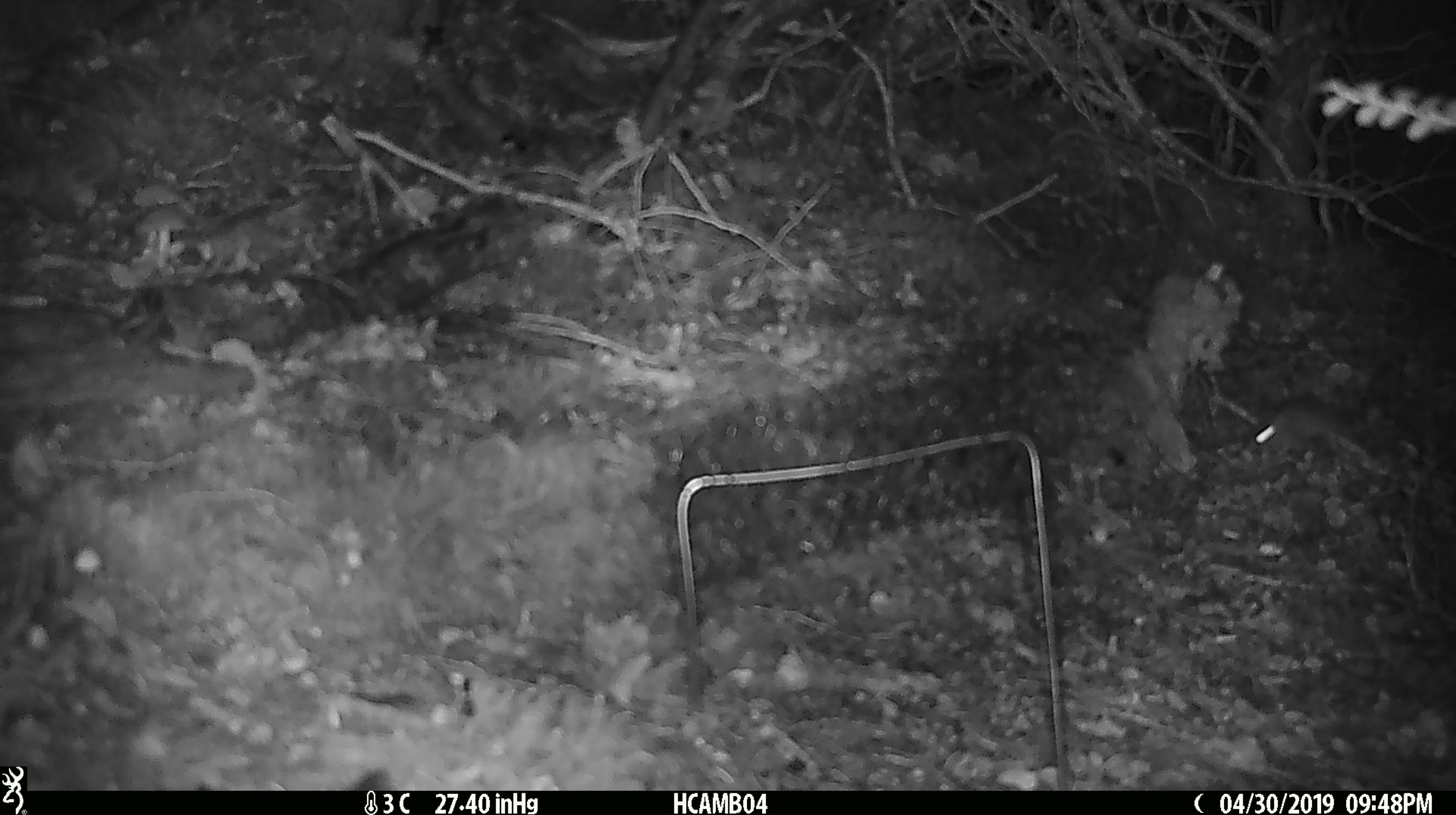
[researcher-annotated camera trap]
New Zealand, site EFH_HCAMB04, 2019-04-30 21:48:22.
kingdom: Animalia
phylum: Chordata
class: Mammalia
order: Rodentia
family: Muridae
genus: Mus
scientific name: Mus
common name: mouse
Mouse (Mus).